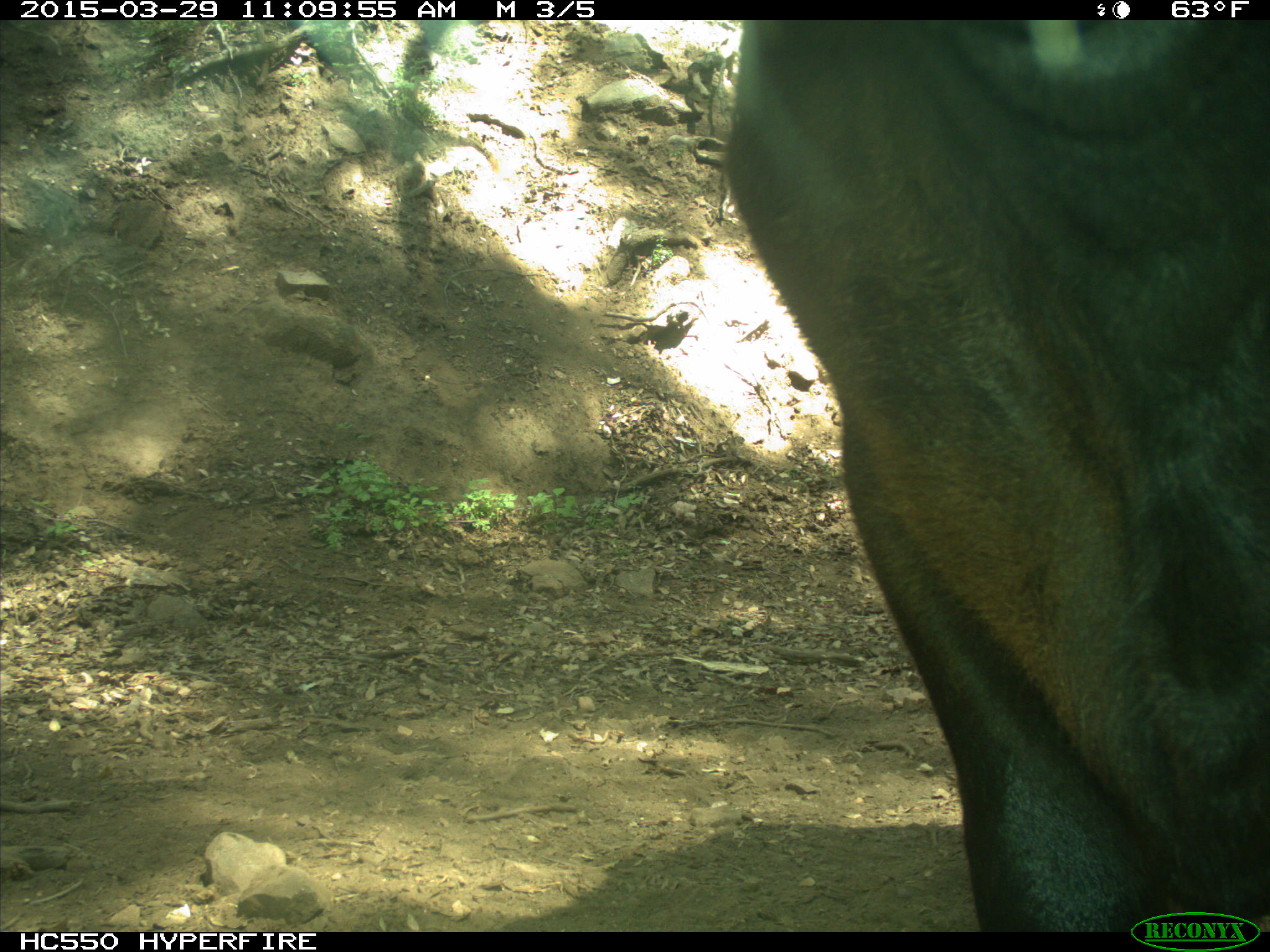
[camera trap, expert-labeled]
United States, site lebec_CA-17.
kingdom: Animalia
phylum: Chordata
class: Mammalia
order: Artiodactyla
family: Bovidae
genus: Bos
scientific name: Bos taurus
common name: domestic cow